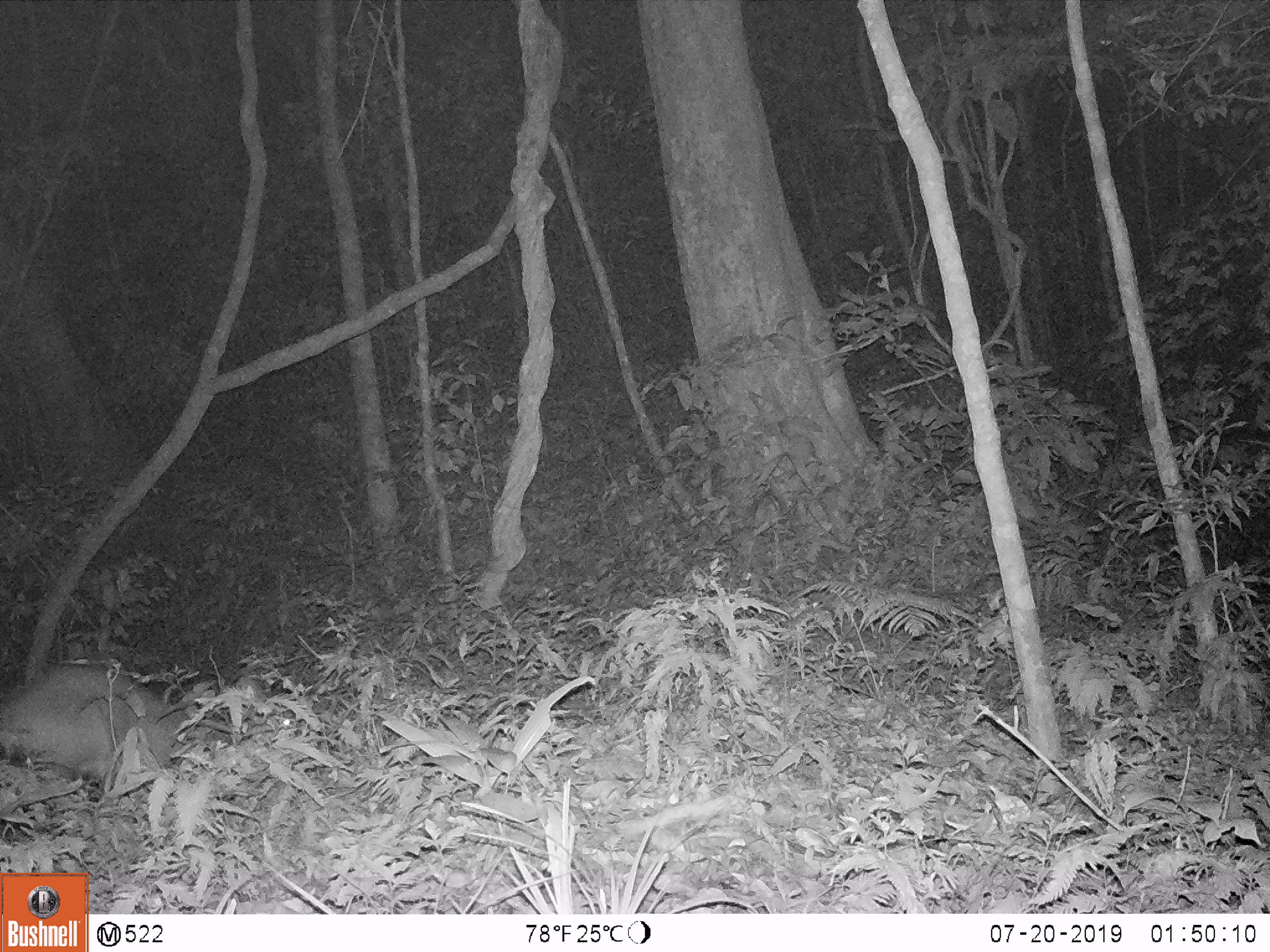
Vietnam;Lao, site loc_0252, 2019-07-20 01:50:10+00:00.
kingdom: Animalia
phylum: Chordata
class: Mammalia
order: Artiodactyla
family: Cervidae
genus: Muntiacus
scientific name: Muntiacus vuquangensis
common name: large-antlered muntjac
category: large antlered muntjac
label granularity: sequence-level